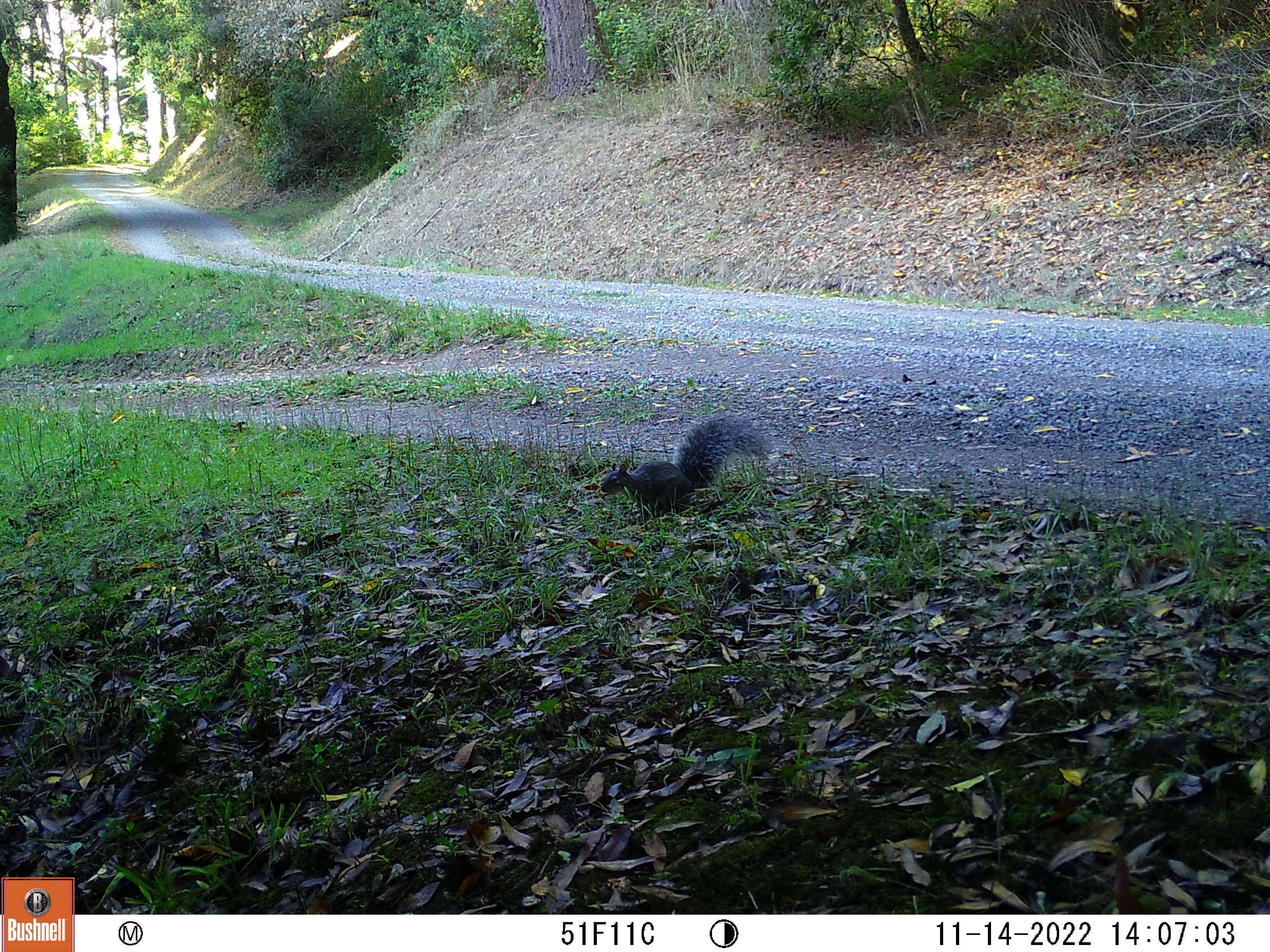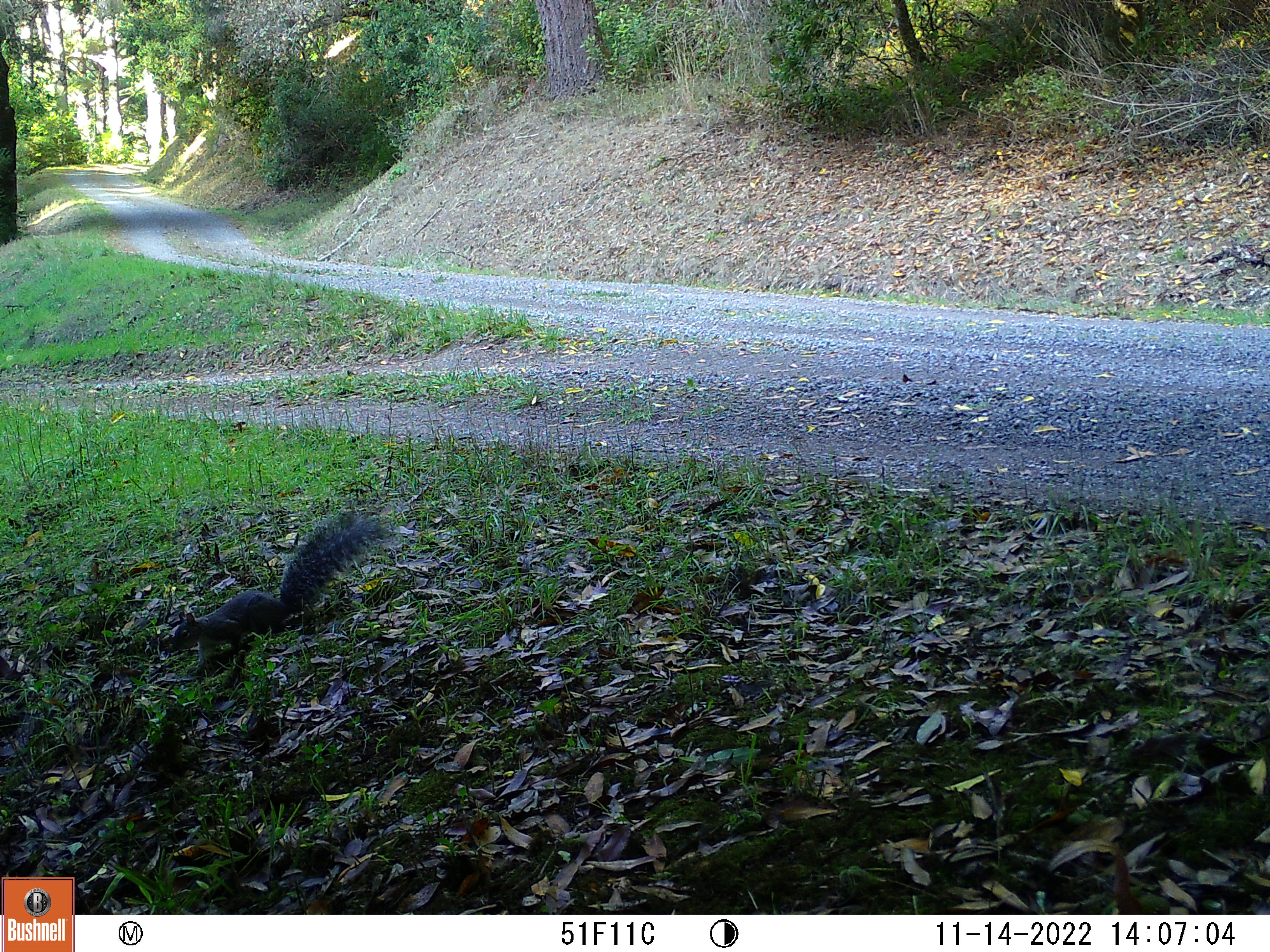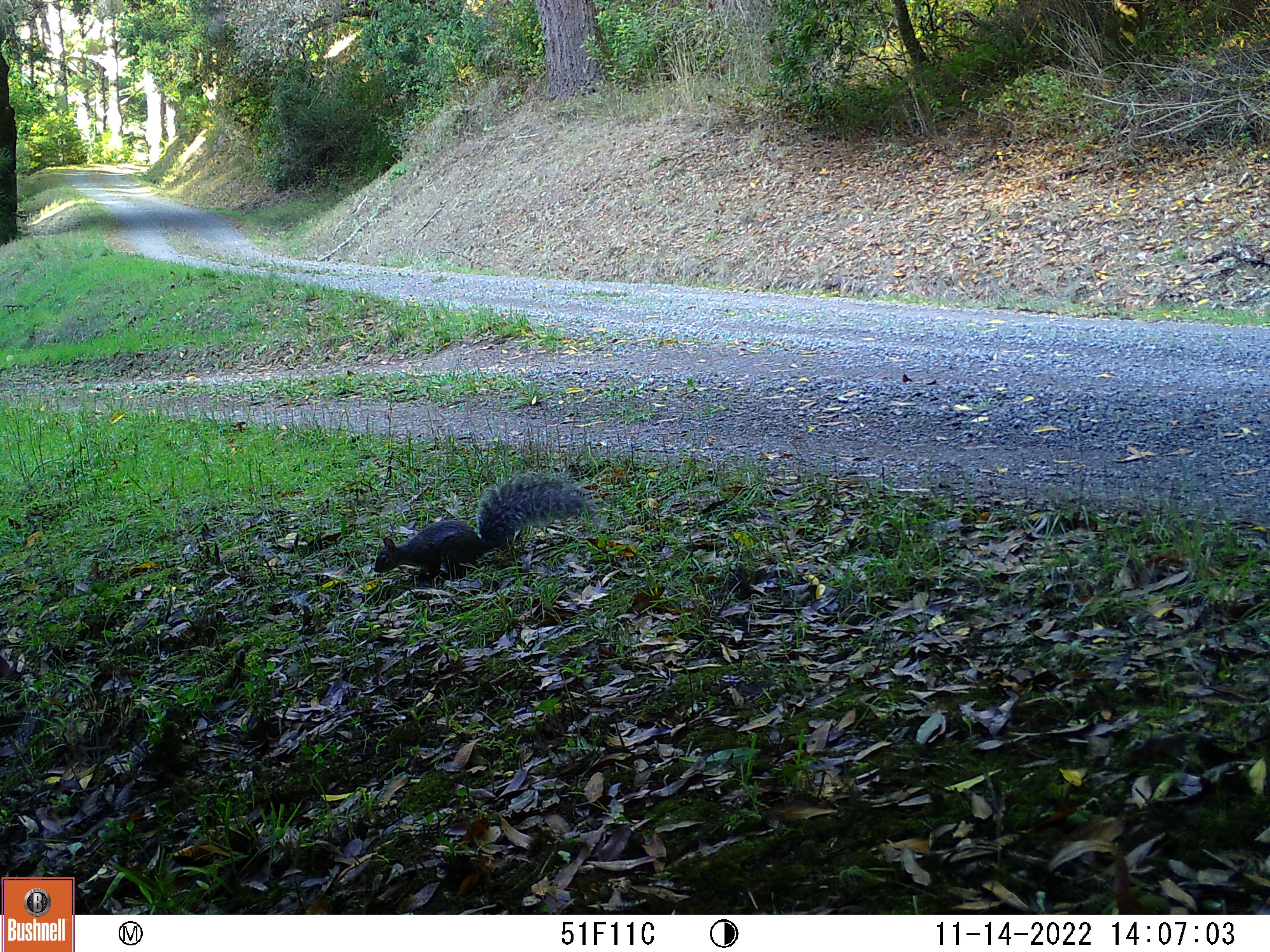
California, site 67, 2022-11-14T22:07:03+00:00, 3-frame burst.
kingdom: Animalia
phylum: Chordata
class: Mammalia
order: Rodentia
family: Sciuridae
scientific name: Sciuridae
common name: squirrel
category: unknown squirrel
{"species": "unknown squirrel (squirrel) (Sciuridae)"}